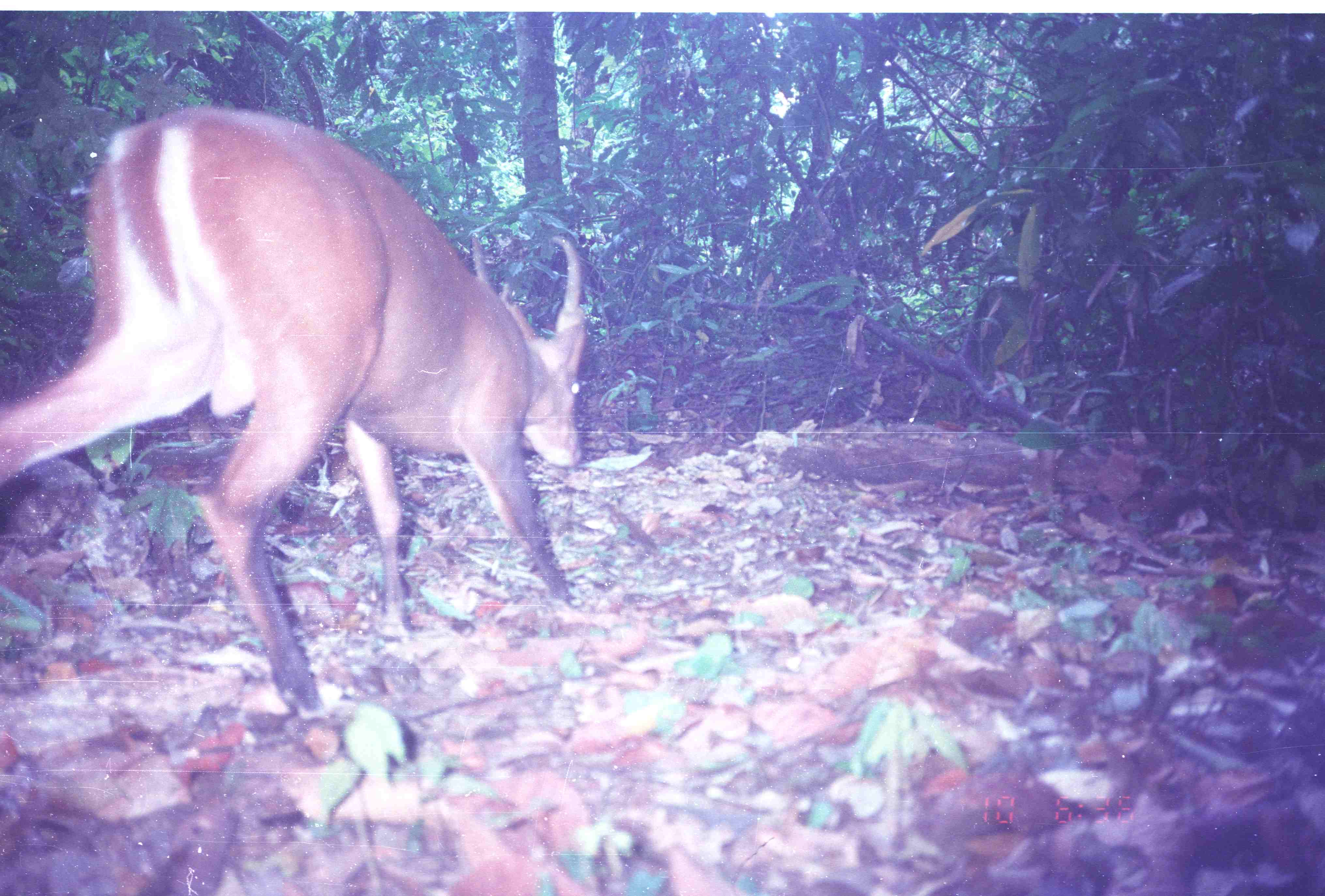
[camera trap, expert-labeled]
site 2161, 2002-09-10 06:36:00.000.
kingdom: Animalia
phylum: Chordata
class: Mammalia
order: Artiodactyla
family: Cervidae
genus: Muntiacus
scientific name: Muntiacus muntjak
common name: southern red muntjac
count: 1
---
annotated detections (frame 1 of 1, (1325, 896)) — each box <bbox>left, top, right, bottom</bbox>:
muntiacus muntjak: <bbox>0, 99, 586, 709</bbox>